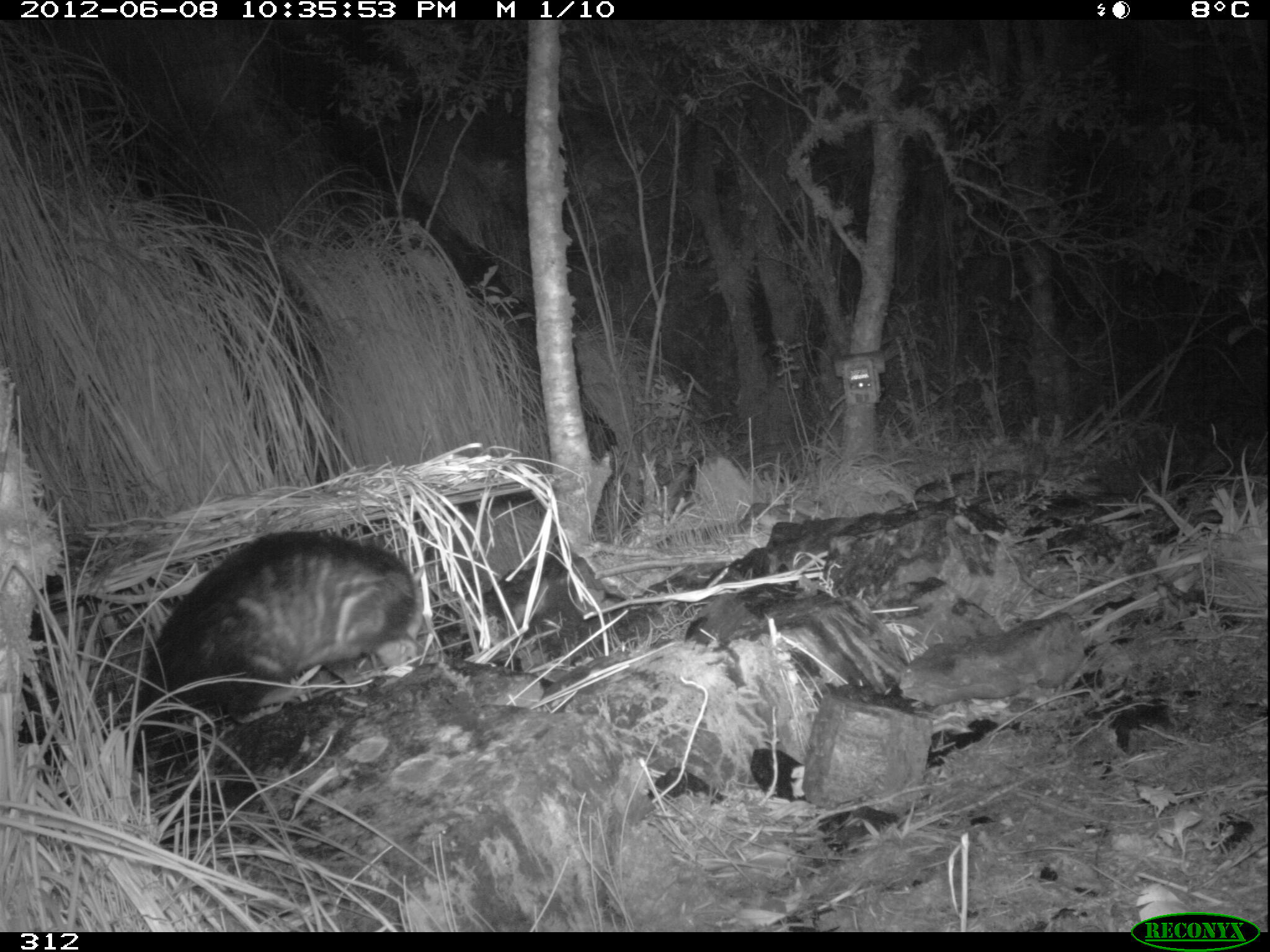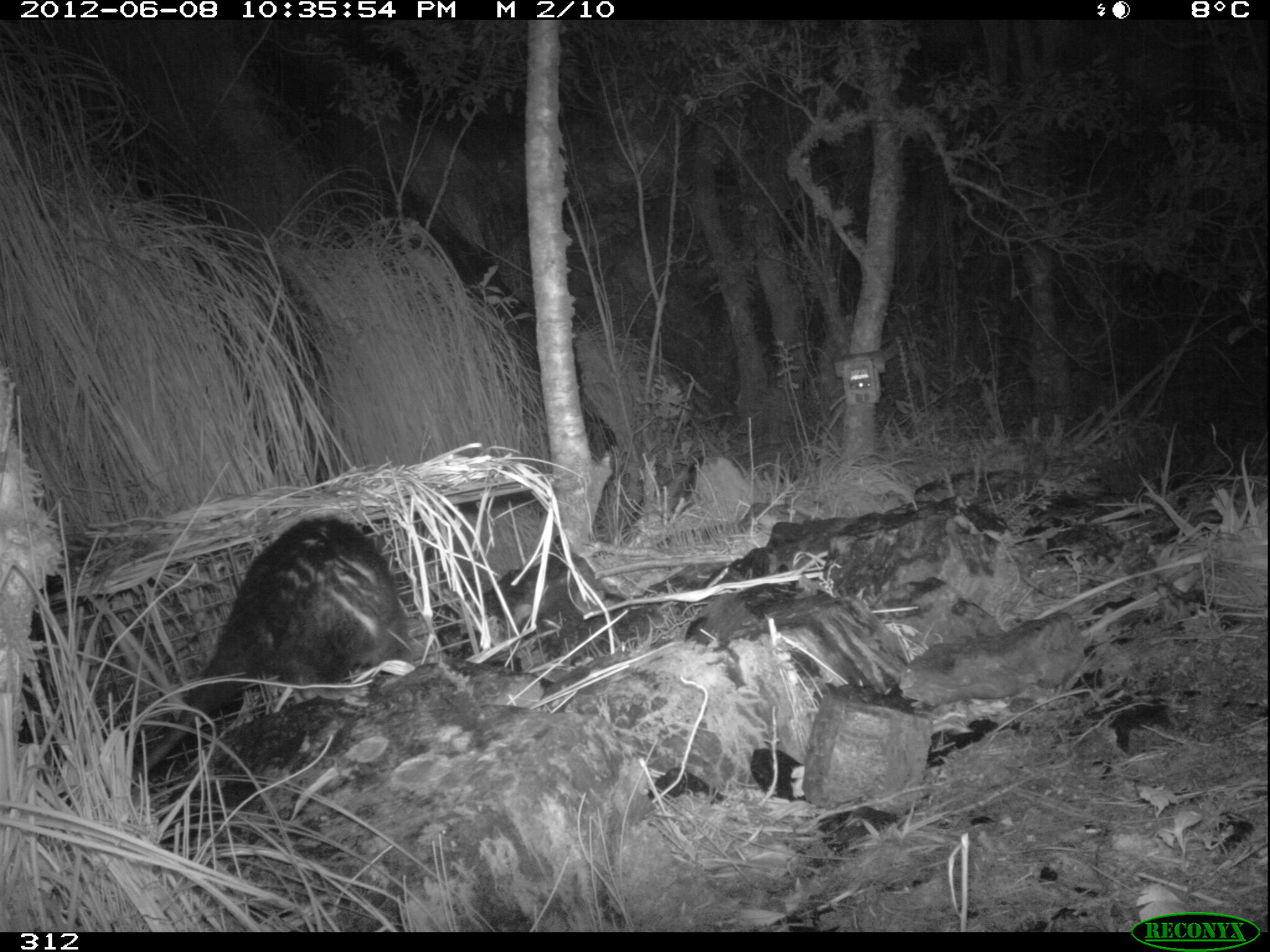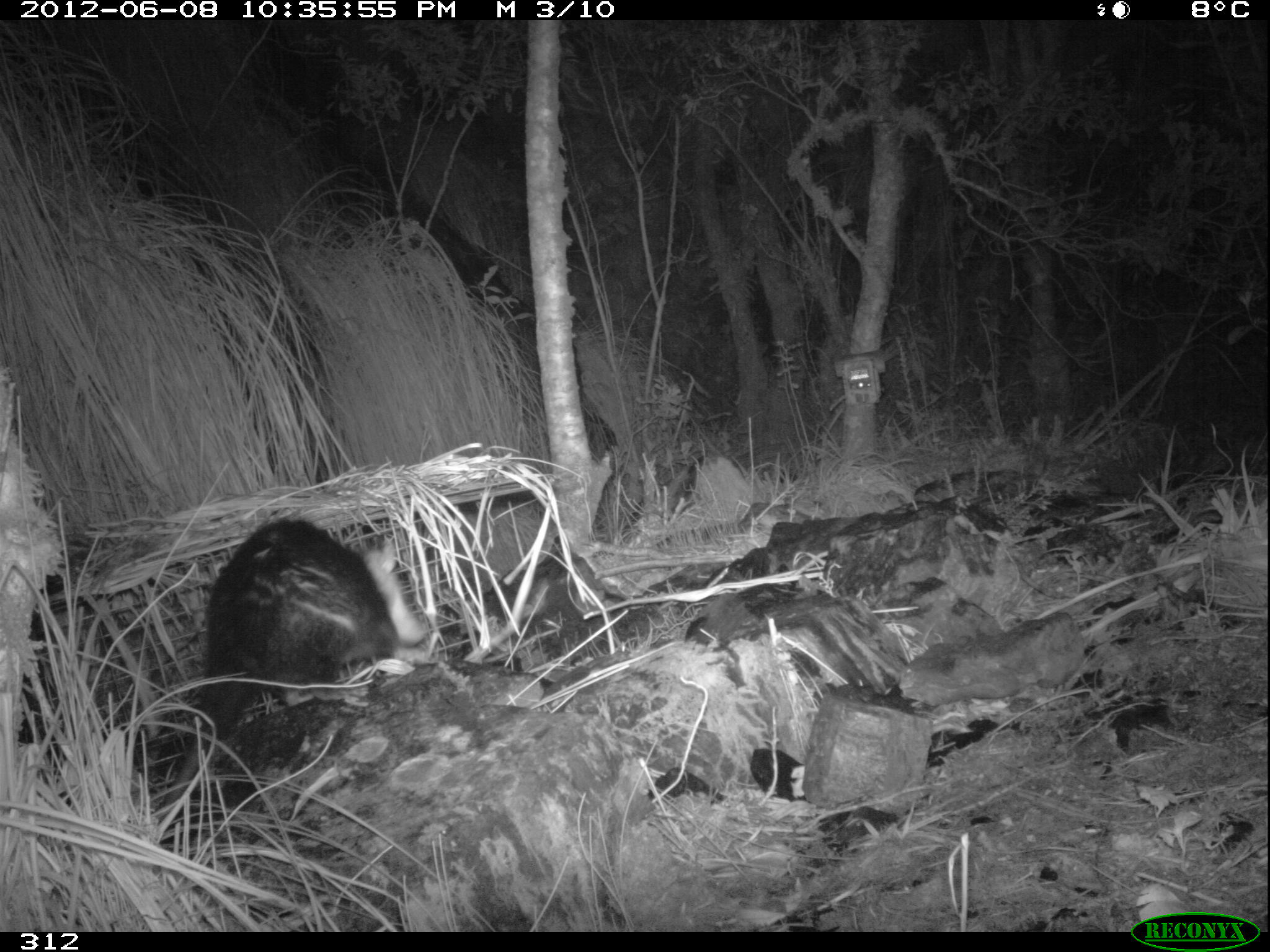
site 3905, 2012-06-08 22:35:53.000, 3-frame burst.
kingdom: Animalia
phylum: Chordata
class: Mammalia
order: Didelphimorphia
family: Didelphidae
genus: Didelphis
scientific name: Didelphis pernigra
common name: andean white-eared opossum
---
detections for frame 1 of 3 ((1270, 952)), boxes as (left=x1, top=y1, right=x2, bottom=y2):
didelphis pernigra: (left=126, top=529, right=425, bottom=760)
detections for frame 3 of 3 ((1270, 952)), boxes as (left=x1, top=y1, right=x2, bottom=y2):
didelphis pernigra: (left=149, top=519, right=426, bottom=828)